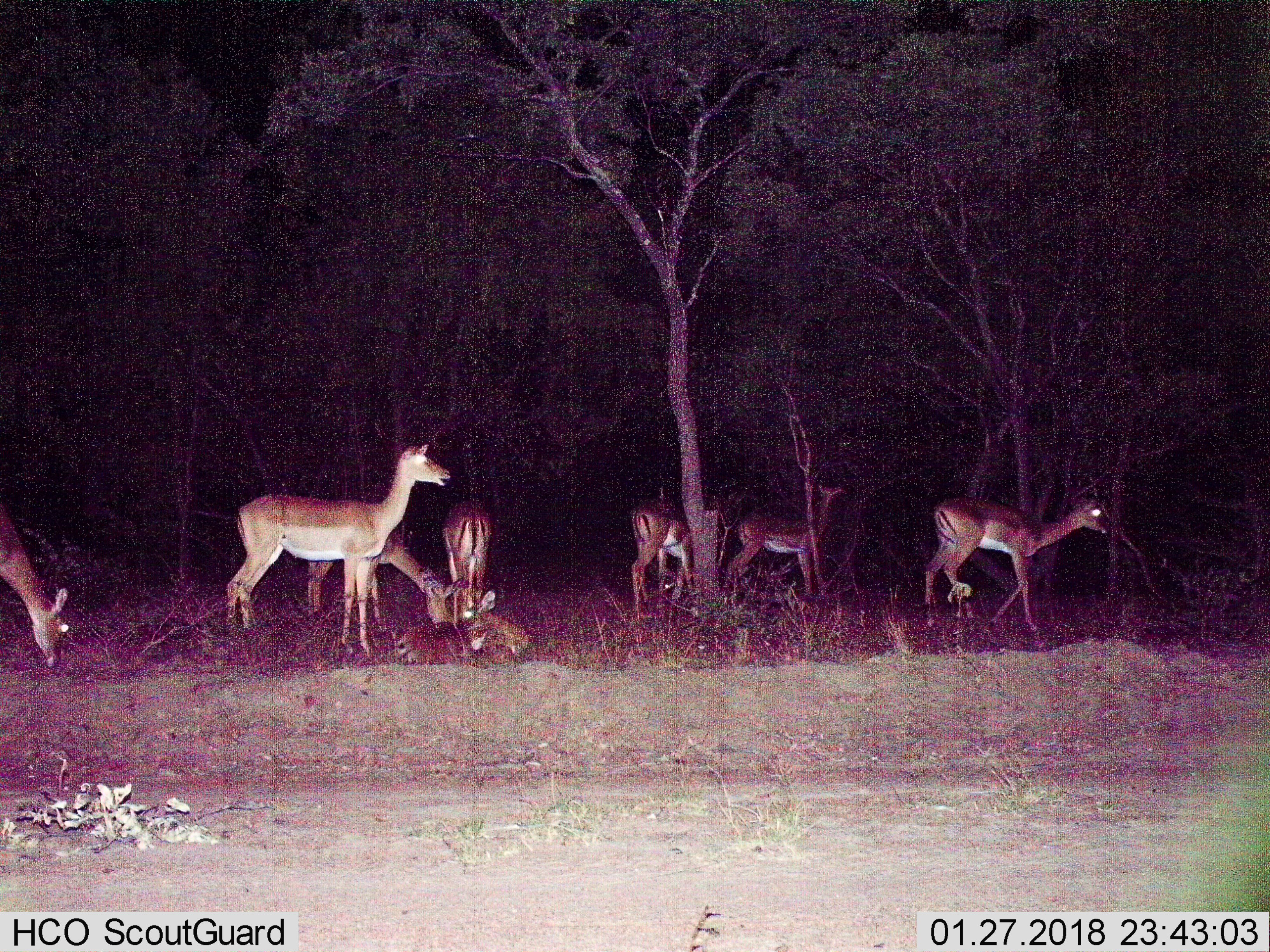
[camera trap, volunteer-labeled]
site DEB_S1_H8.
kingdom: Animalia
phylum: Chordata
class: Mammalia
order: Artiodactyla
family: Bovidae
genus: Aepyceros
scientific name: Aepyceros melampus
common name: impala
Impala (Aepyceros melampus), count 8. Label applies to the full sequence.